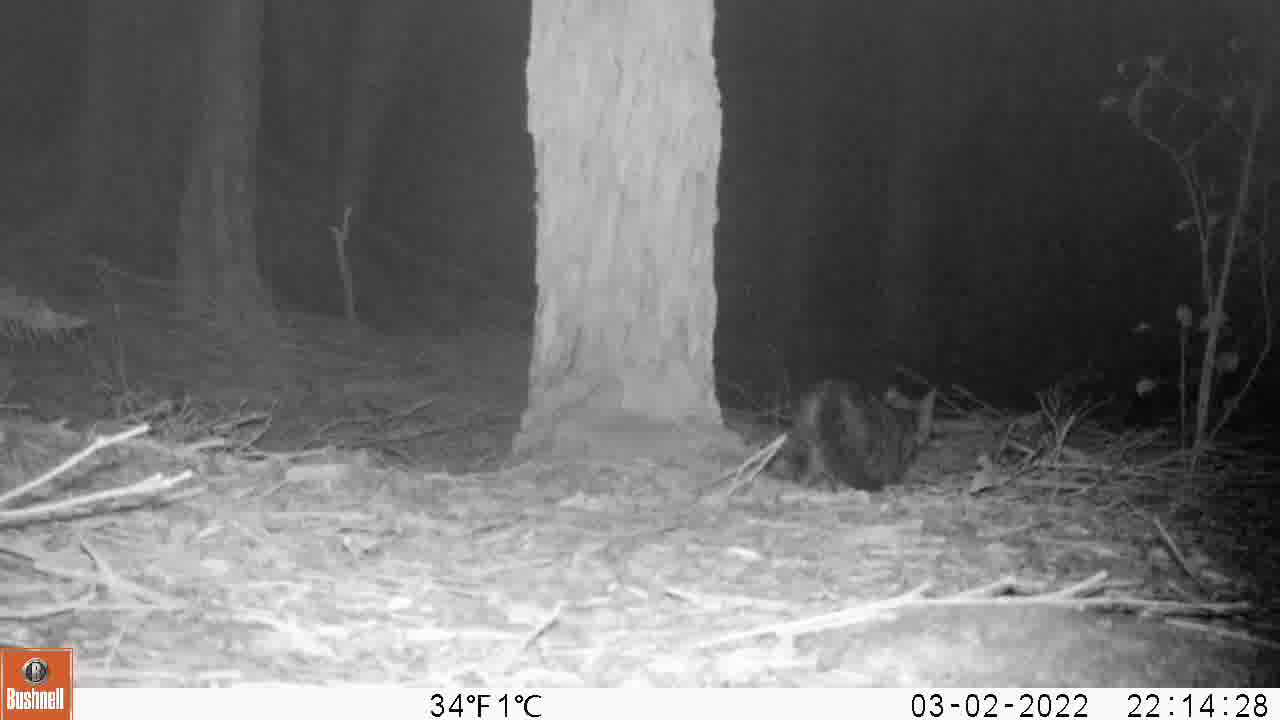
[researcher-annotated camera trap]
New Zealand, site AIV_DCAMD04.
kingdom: Animalia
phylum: Chordata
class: Mammalia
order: Carnivora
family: Felidae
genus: Felis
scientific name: Felis catus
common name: domestic cat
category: cat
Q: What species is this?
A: Cat (domestic cat) (Felis catus).